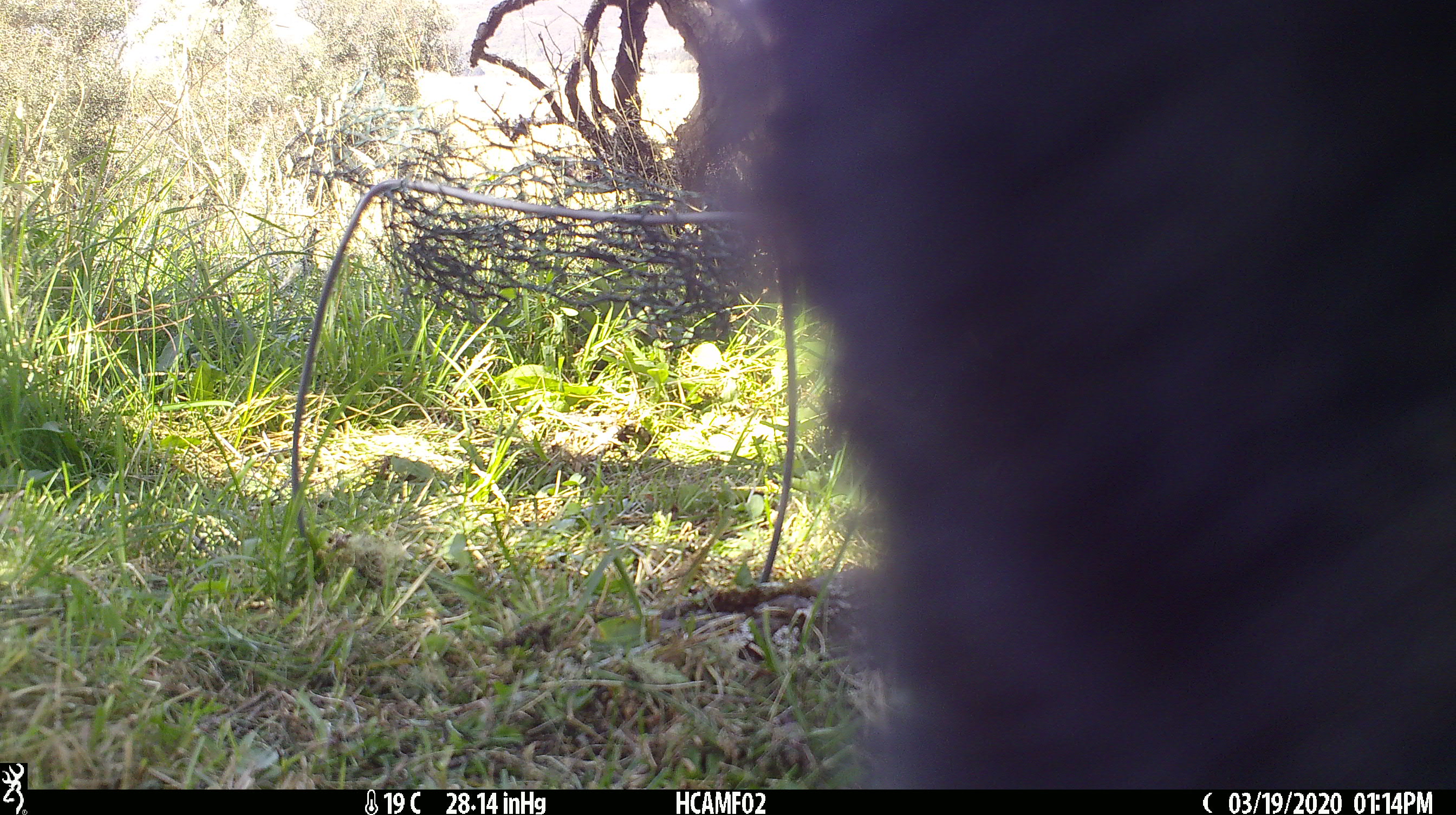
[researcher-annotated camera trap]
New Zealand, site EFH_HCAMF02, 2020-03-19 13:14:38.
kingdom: Animalia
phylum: Chordata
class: Mammalia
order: Carnivora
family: Felidae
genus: Felis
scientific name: Felis catus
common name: domestic cat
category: cat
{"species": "cat (domestic cat) (Felis catus)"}